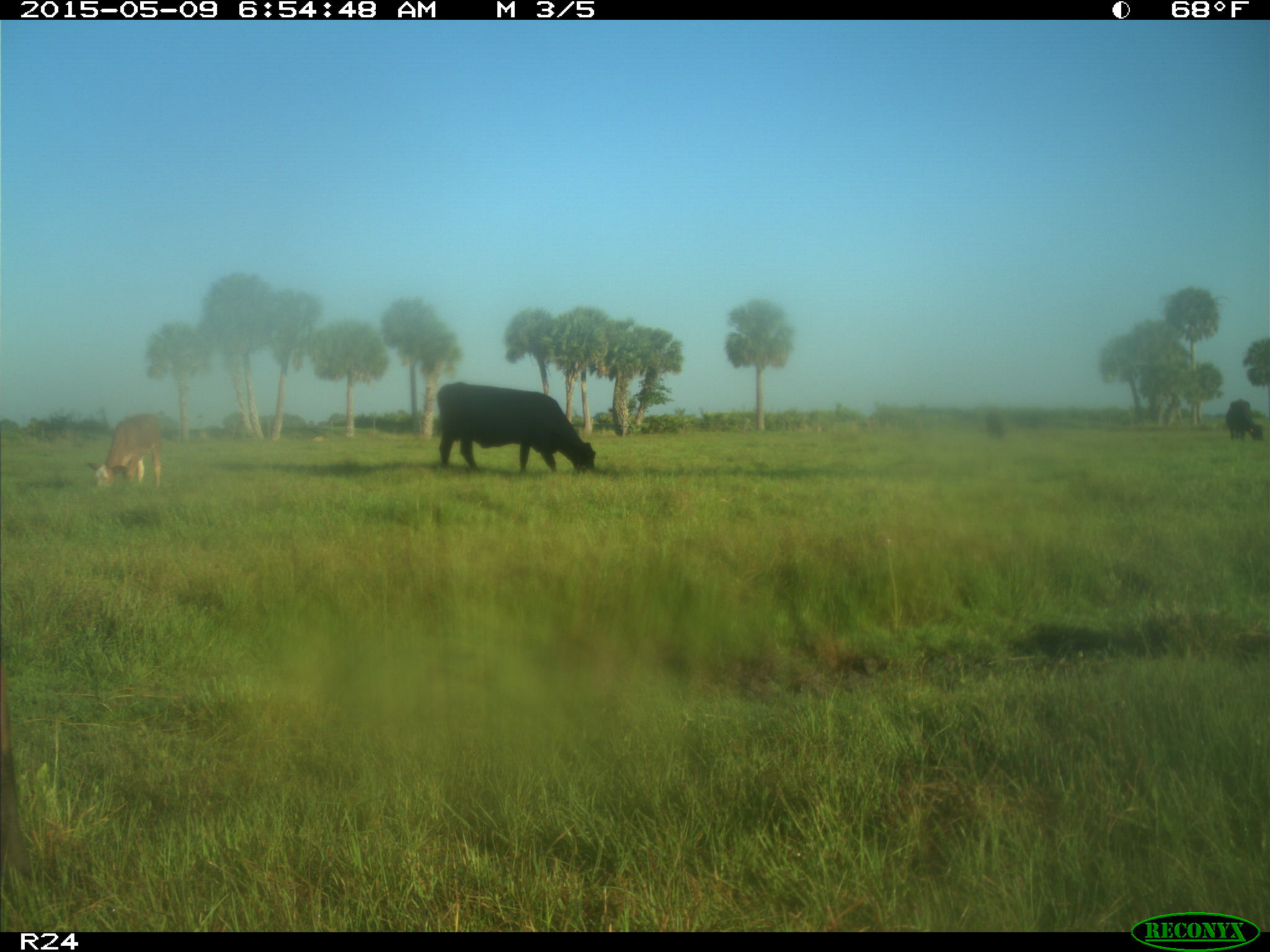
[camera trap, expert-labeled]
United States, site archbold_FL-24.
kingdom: Animalia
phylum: Chordata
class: Mammalia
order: Artiodactyla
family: Bovidae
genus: Bos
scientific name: Bos taurus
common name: domestic cow